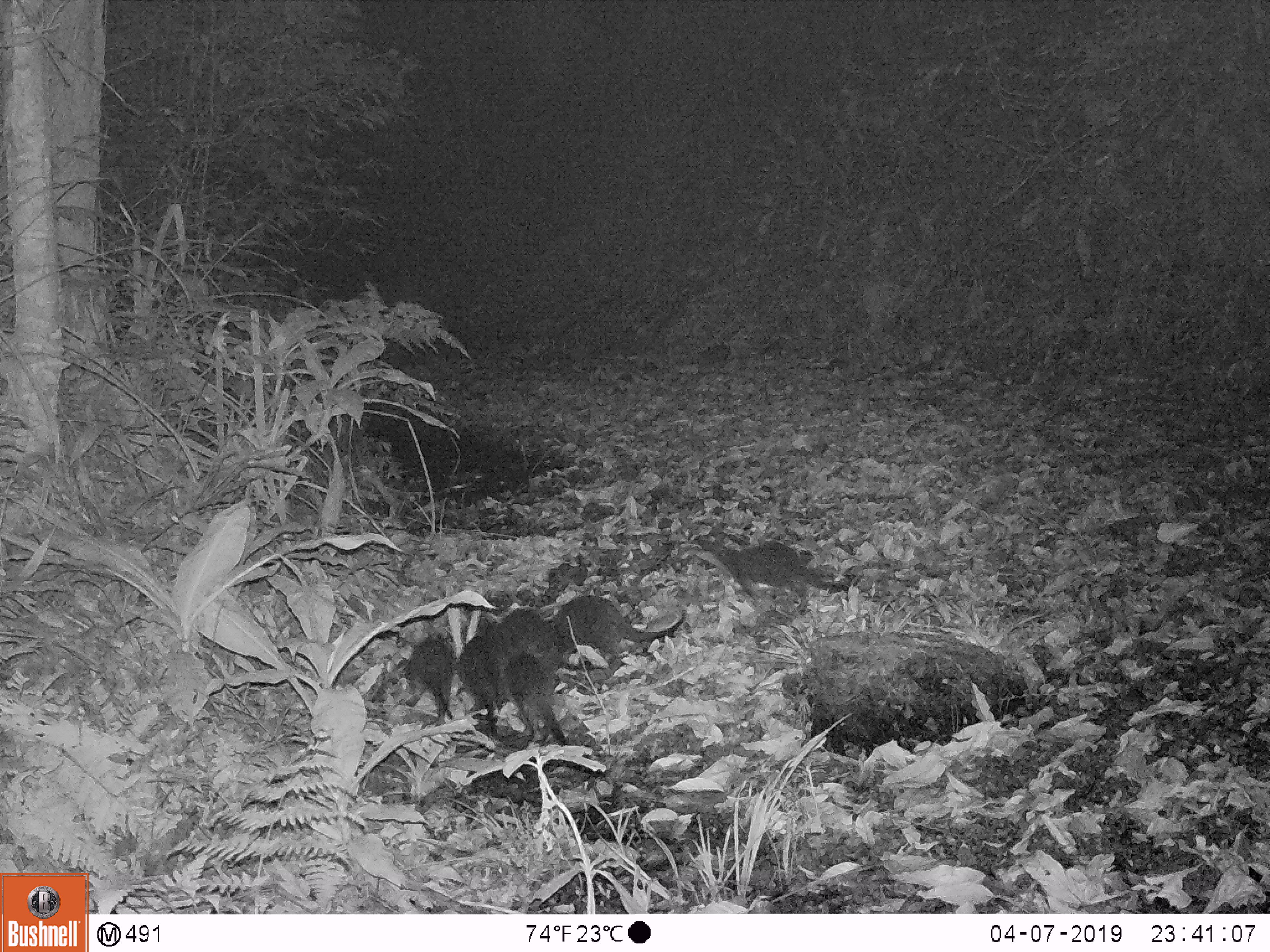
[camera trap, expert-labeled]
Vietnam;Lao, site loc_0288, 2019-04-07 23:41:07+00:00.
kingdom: Animalia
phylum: Chordata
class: Mammalia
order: Carnivora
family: Mustelidae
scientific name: Lutrinae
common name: otter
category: unidentified otter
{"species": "unidentified otter (otter) (Lutrinae)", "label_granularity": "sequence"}